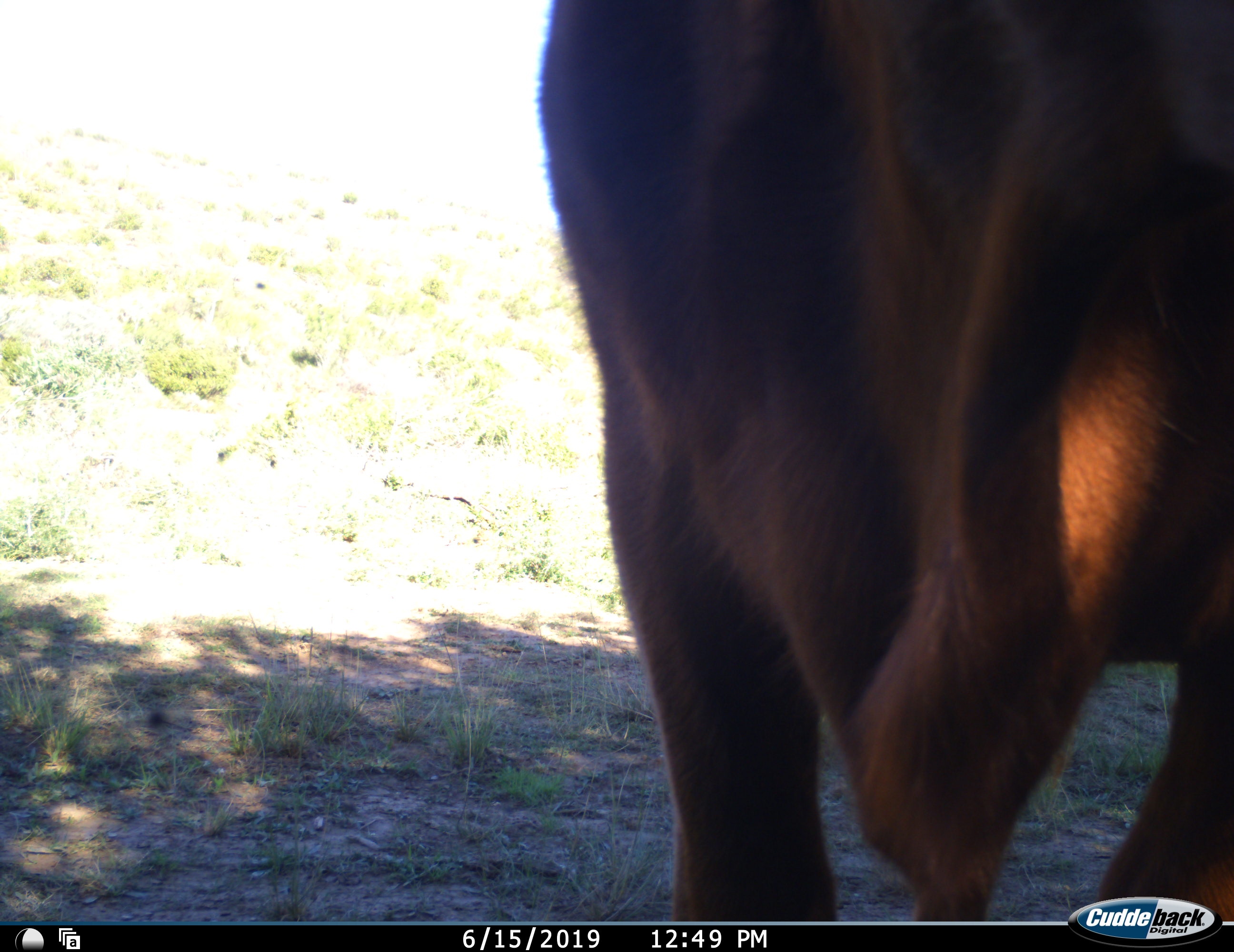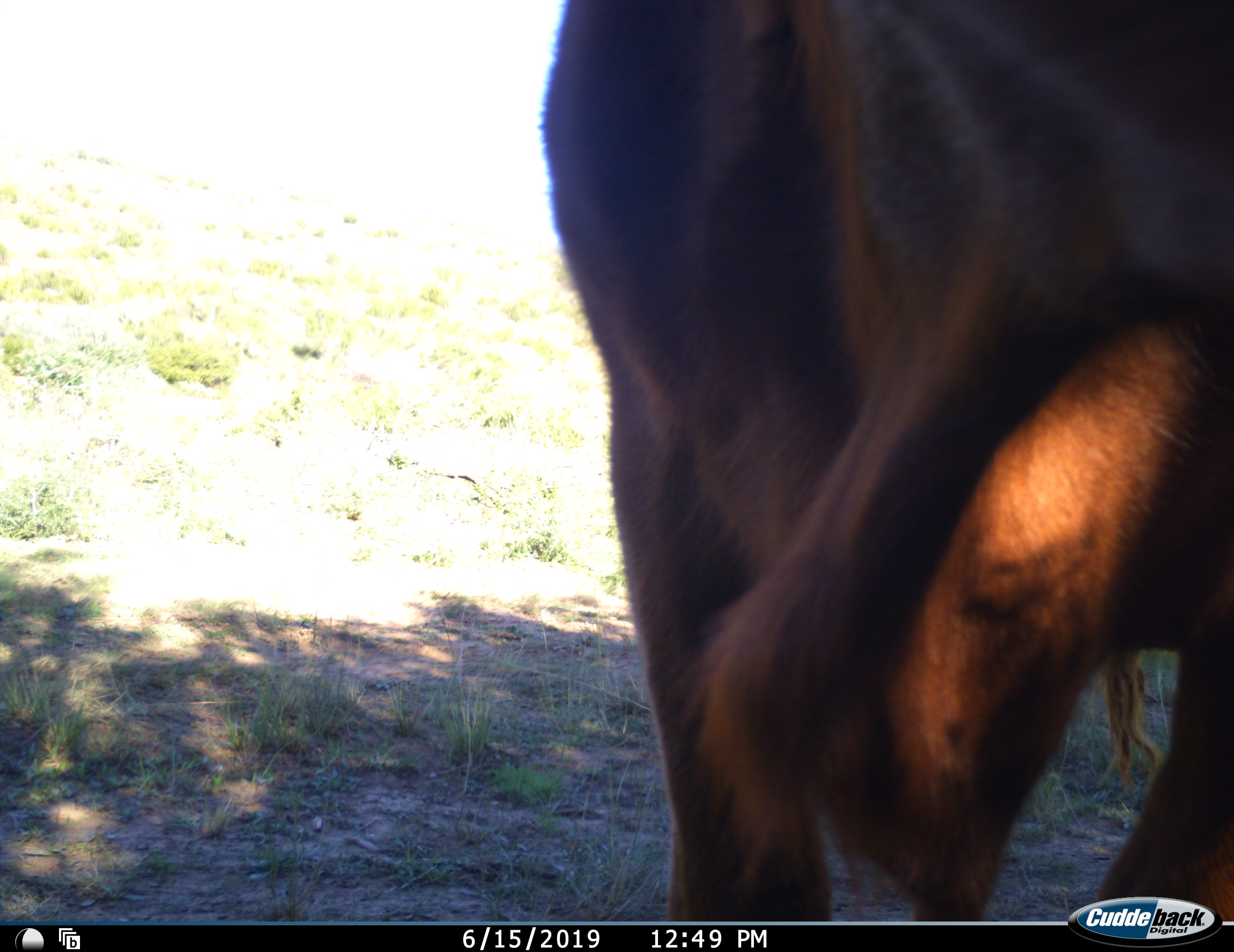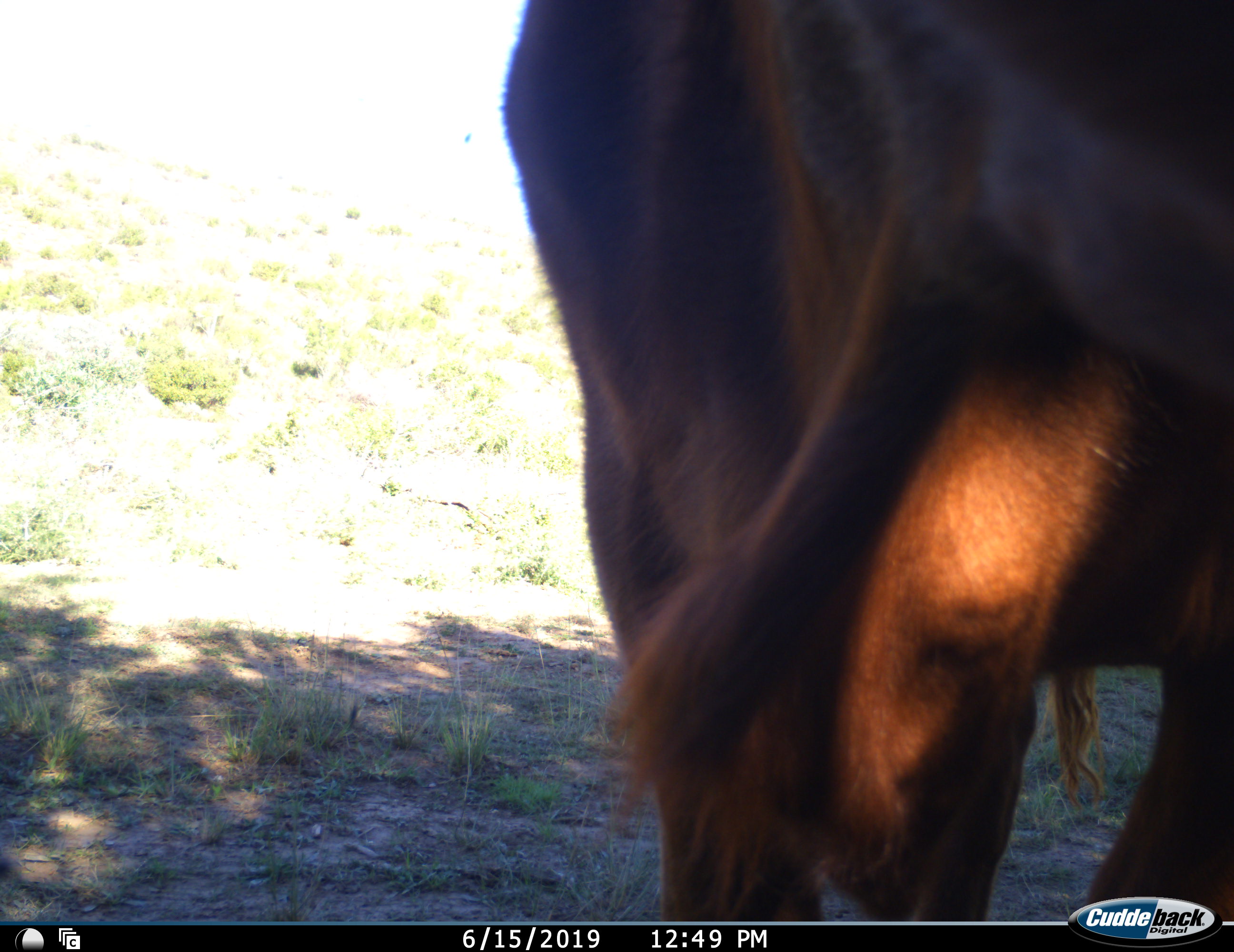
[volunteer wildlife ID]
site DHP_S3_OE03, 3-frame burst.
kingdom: Animalia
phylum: Chordata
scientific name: Vertebrata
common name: domestic animal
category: domesticanimal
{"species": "domesticanimal (domestic animal) (Vertebrata)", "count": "1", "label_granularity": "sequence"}